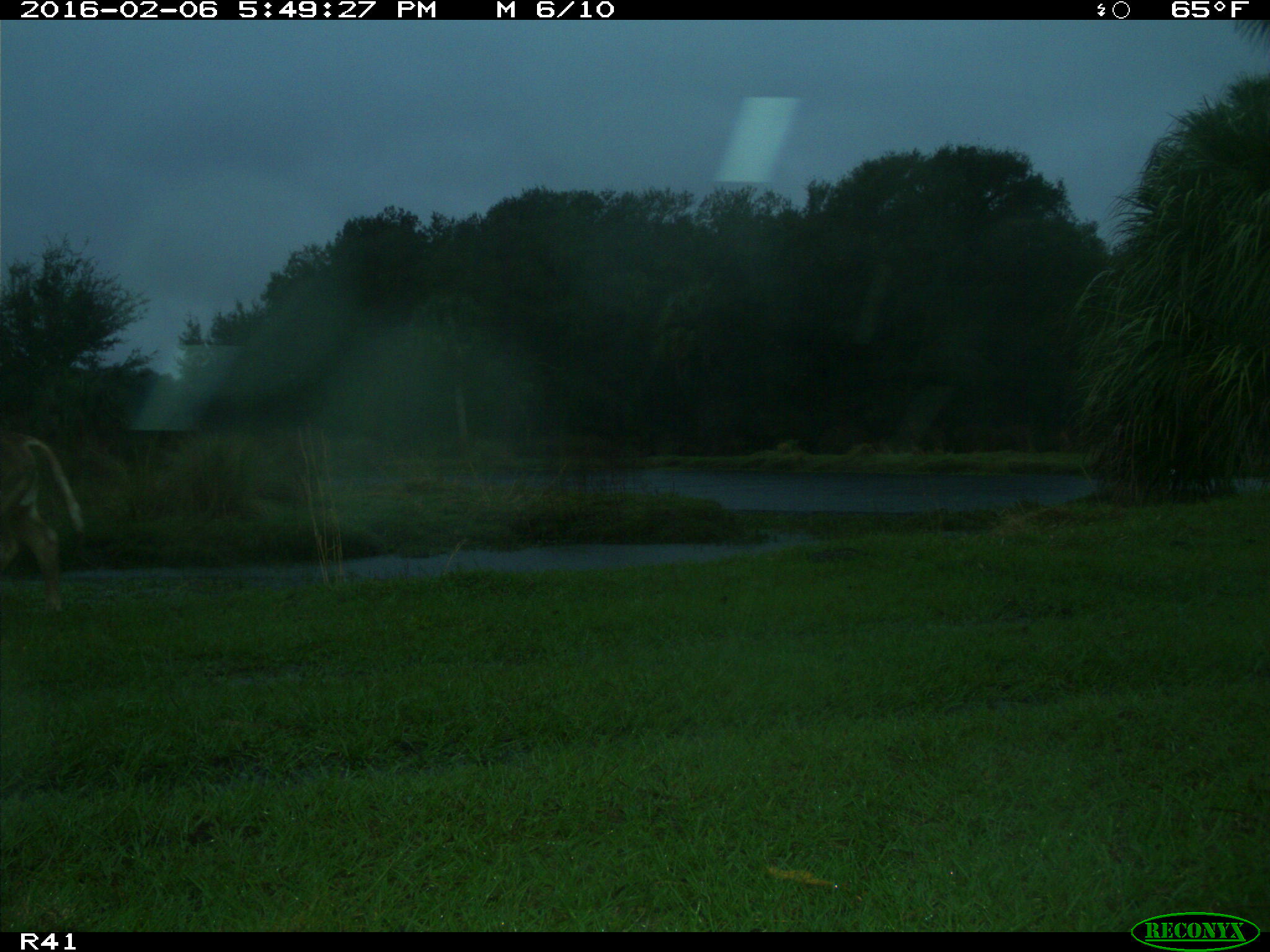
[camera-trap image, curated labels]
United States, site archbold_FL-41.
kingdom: Animalia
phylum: Chordata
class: Mammalia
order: Artiodactyla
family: Bovidae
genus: Bos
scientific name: Bos taurus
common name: domestic cow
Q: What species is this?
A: Bos taurus (domestic cow).